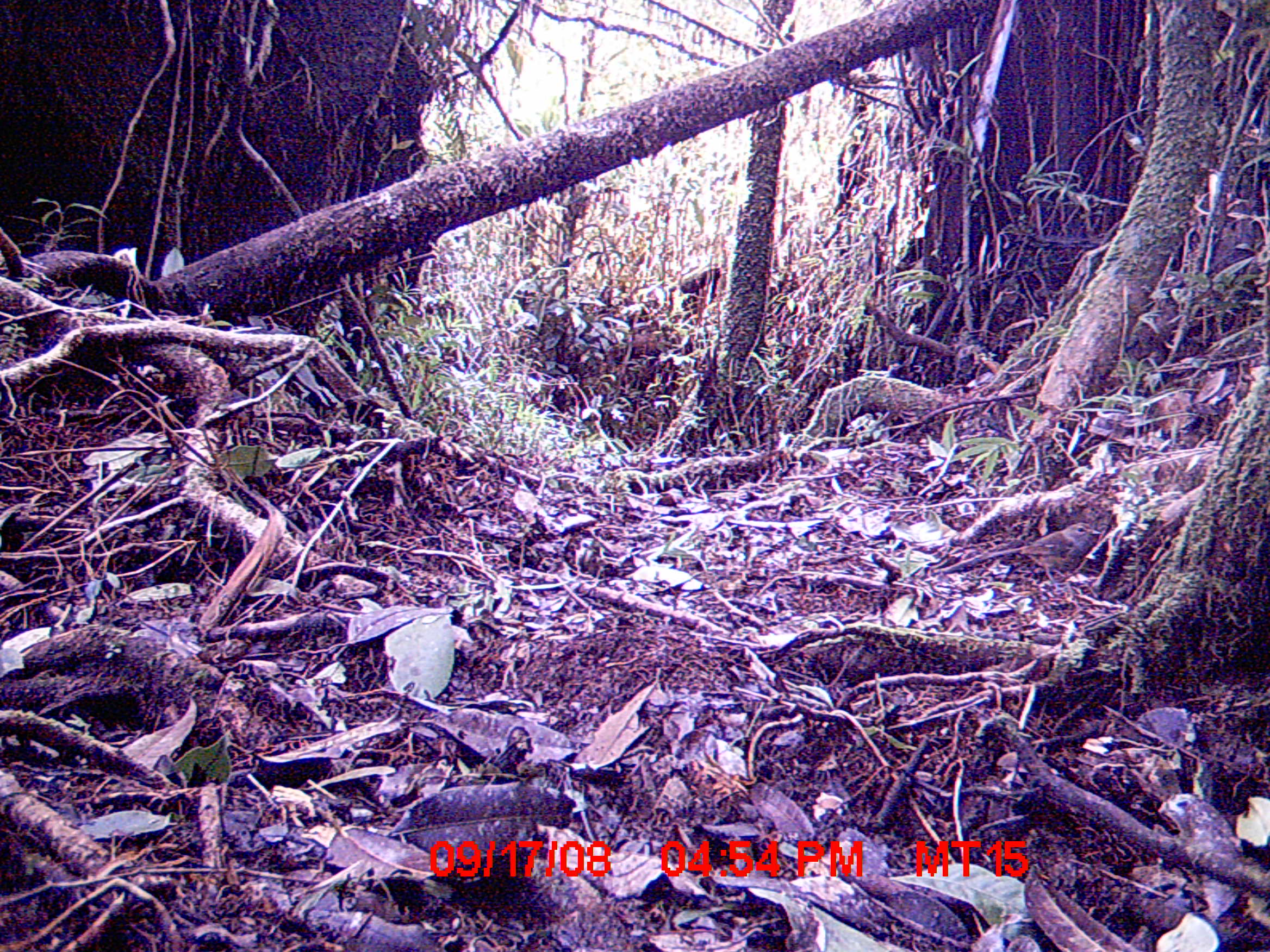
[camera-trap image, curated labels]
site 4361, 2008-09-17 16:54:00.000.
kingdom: Animalia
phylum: Chordata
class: Aves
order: Passeriformes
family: Muscicapidae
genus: Copsychus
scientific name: Copsychus albospecularis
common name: madagascar magpie-robin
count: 1